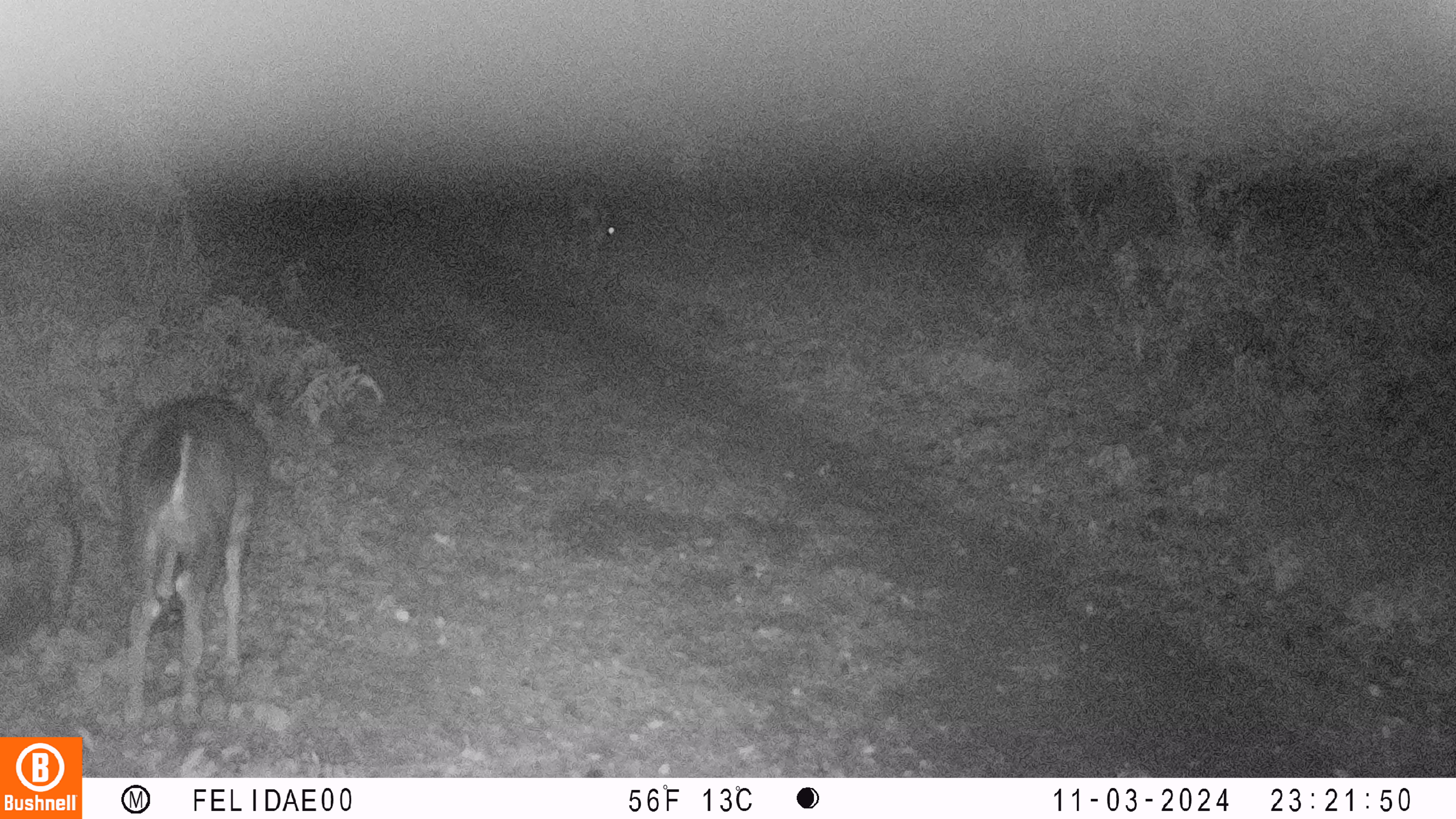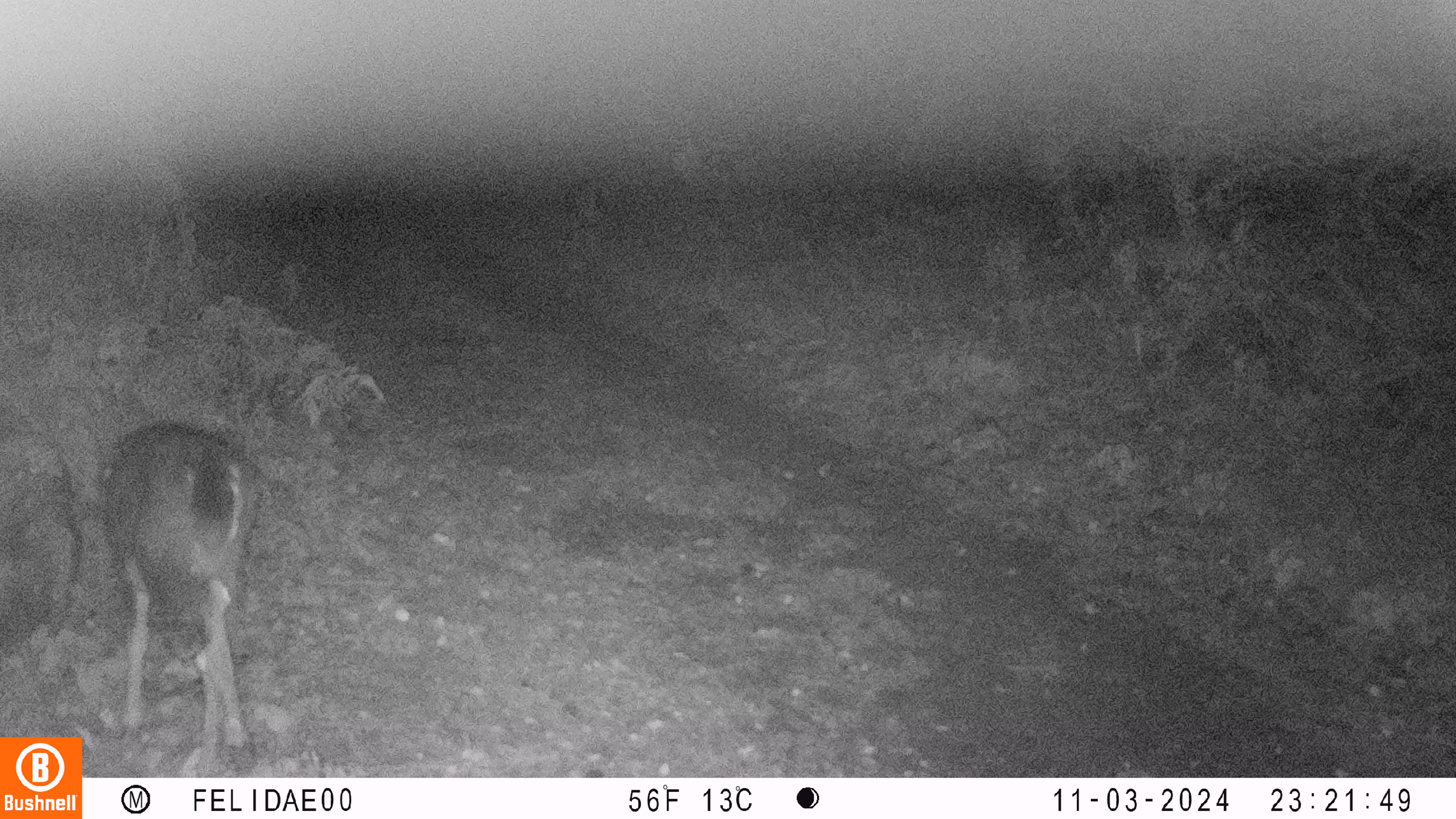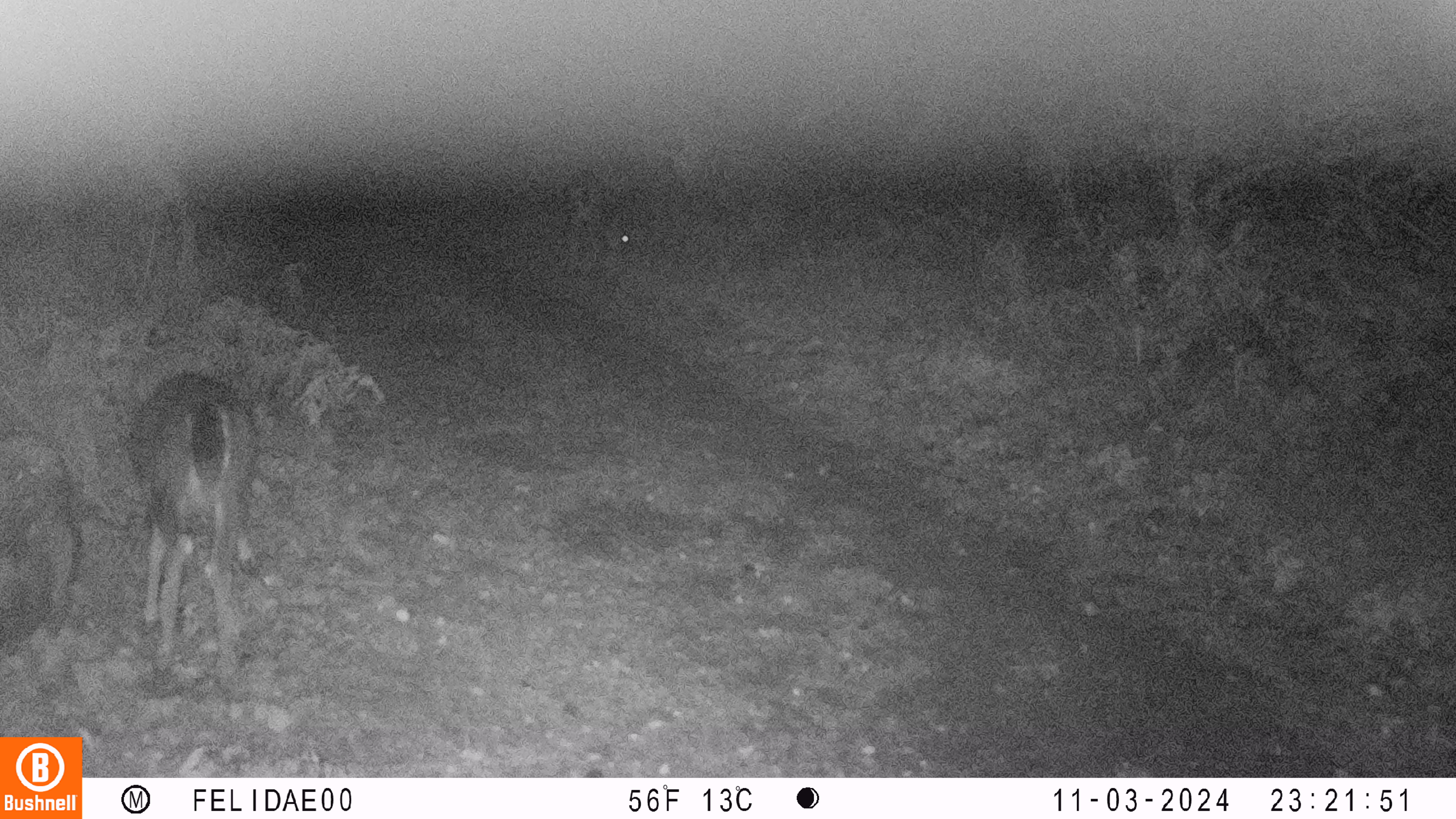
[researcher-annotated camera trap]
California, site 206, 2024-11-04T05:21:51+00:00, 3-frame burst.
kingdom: Animalia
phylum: Chordata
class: Mammalia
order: Artiodactyla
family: Cervidae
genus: Odocoileus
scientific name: Odocoileus hemionus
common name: mule deer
Mule deer (Odocoileus hemionus).